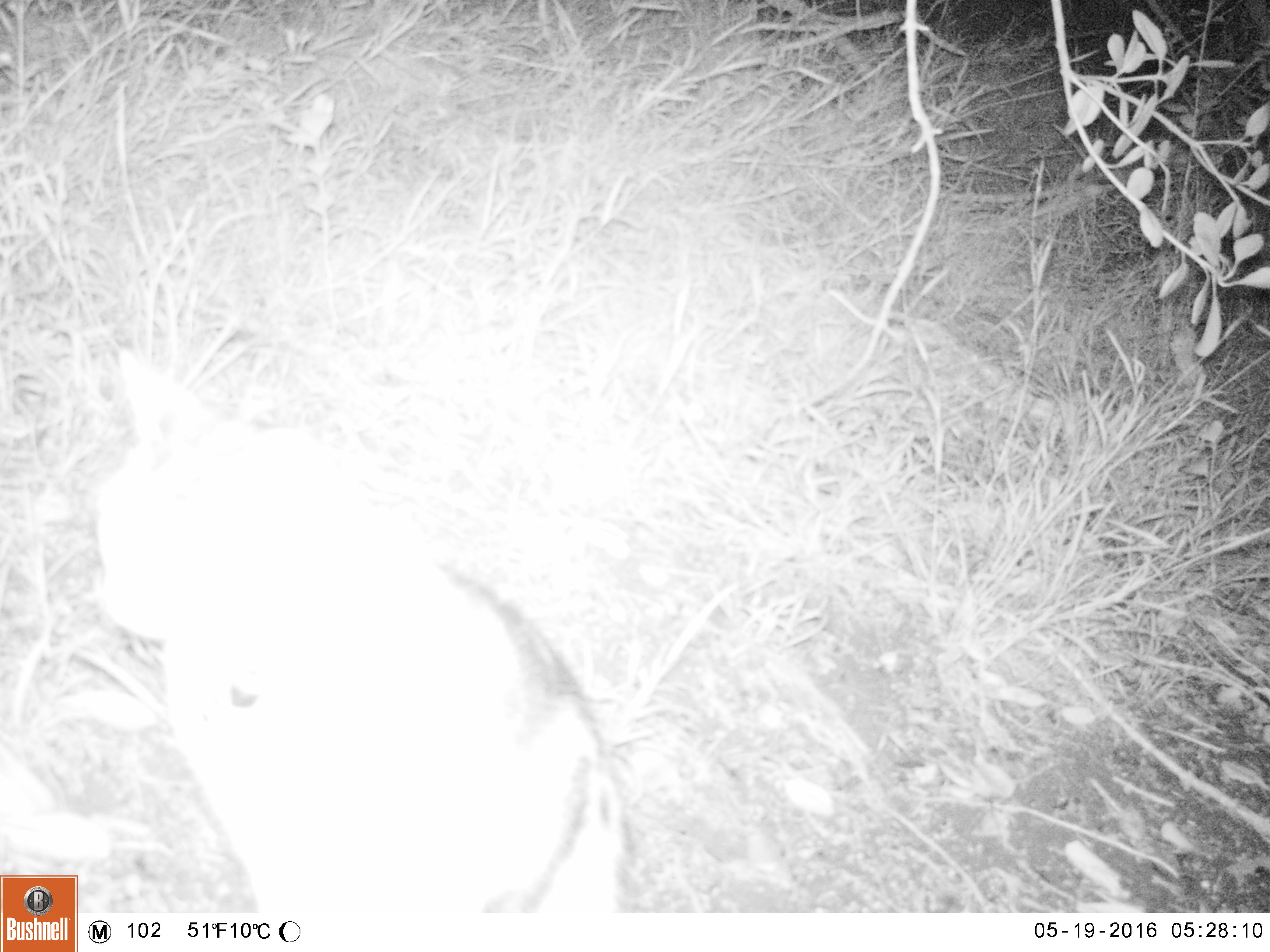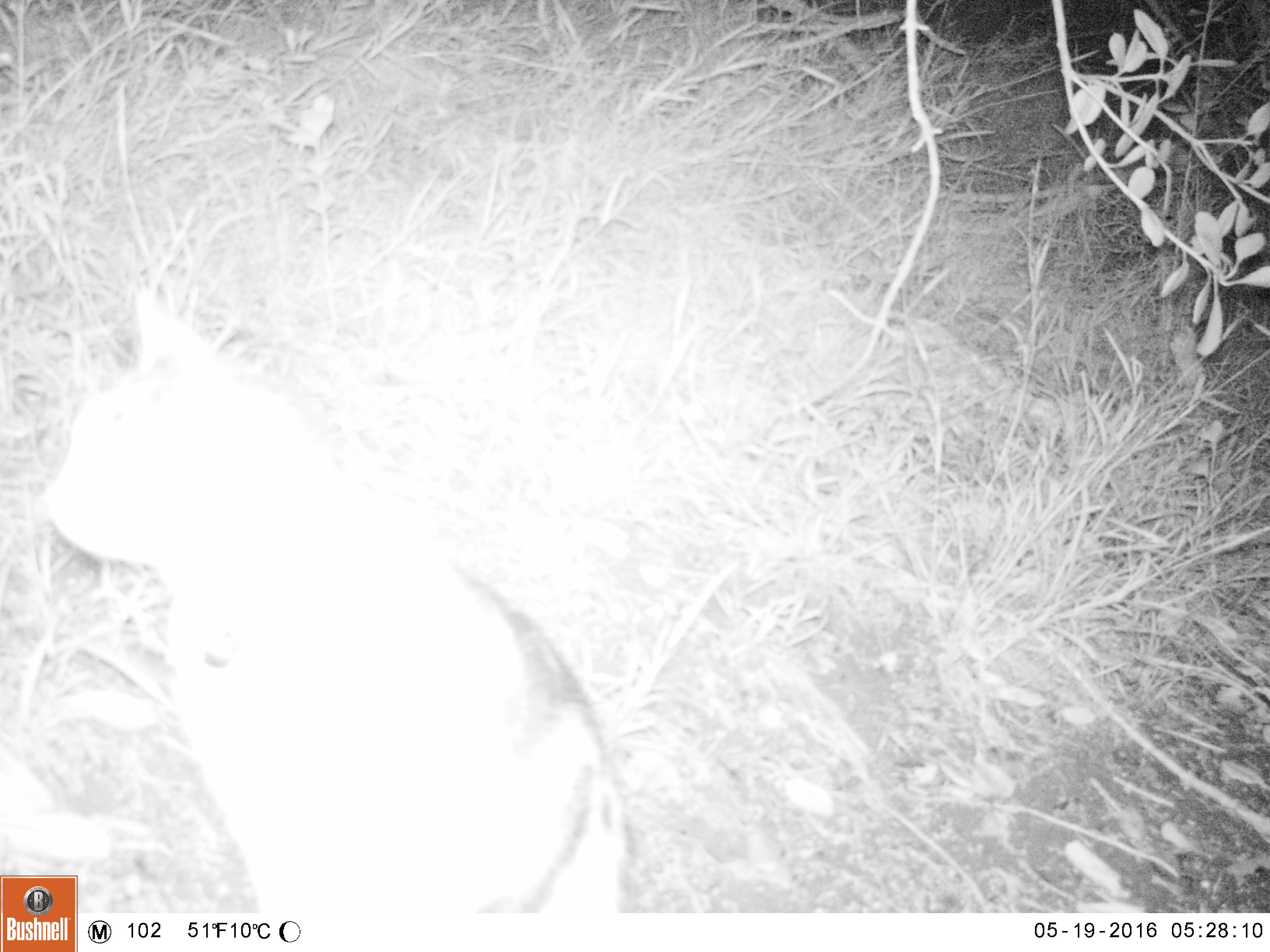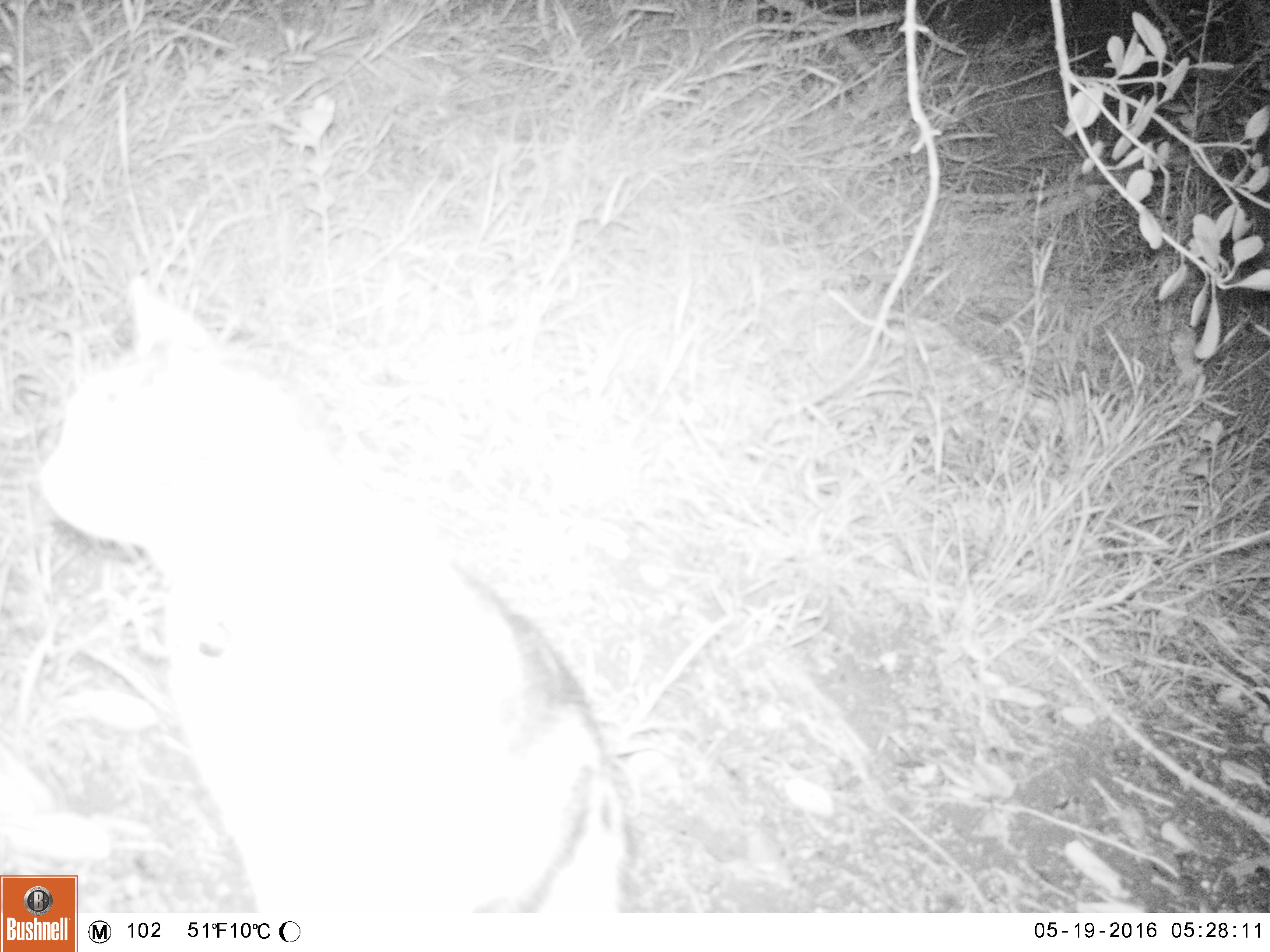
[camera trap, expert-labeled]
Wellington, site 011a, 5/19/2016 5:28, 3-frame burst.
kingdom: Animalia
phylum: Chordata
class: Mammalia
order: Carnivora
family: Felidae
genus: Felis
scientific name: Felis catus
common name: cat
Cat (Felis catus).